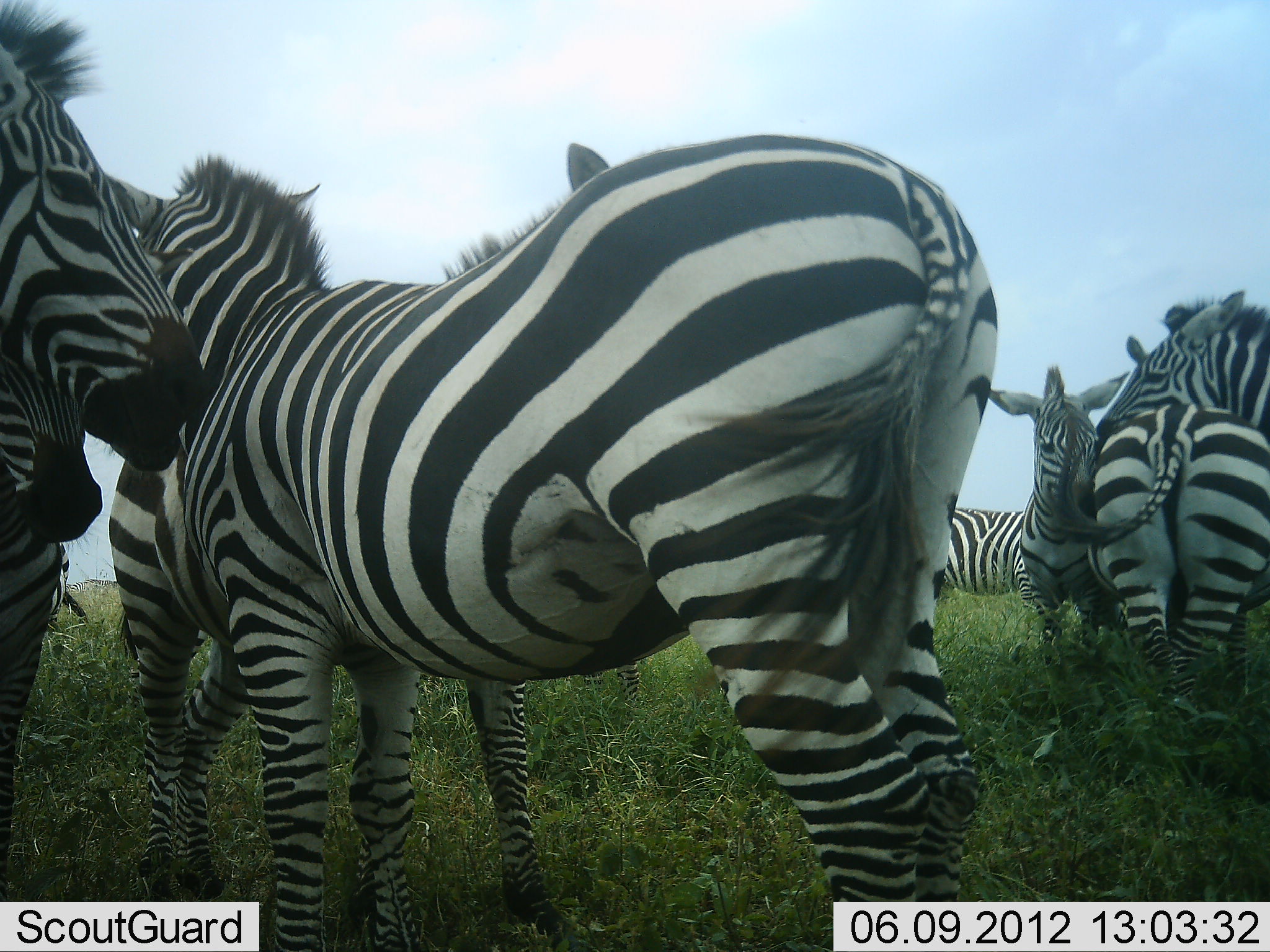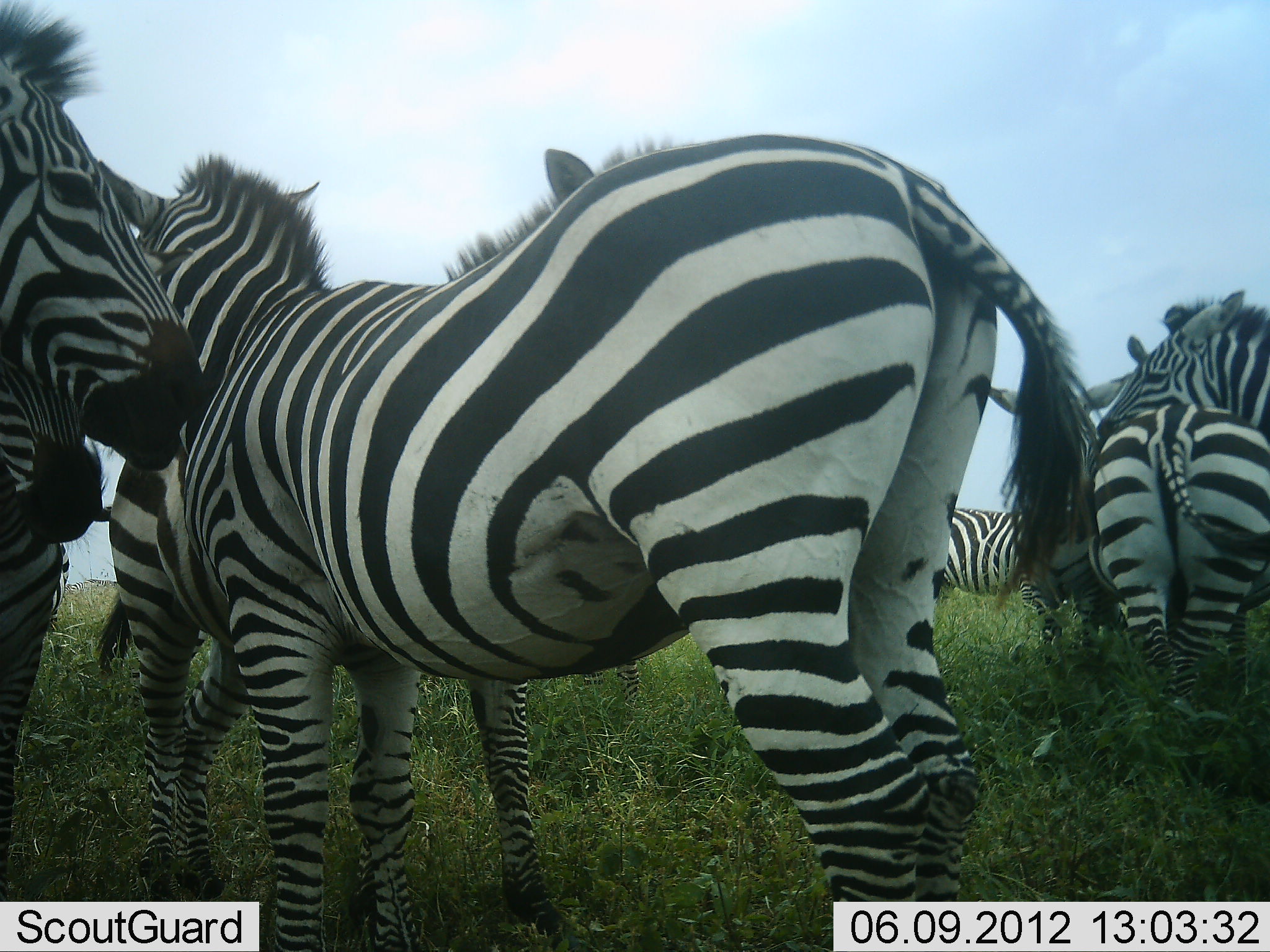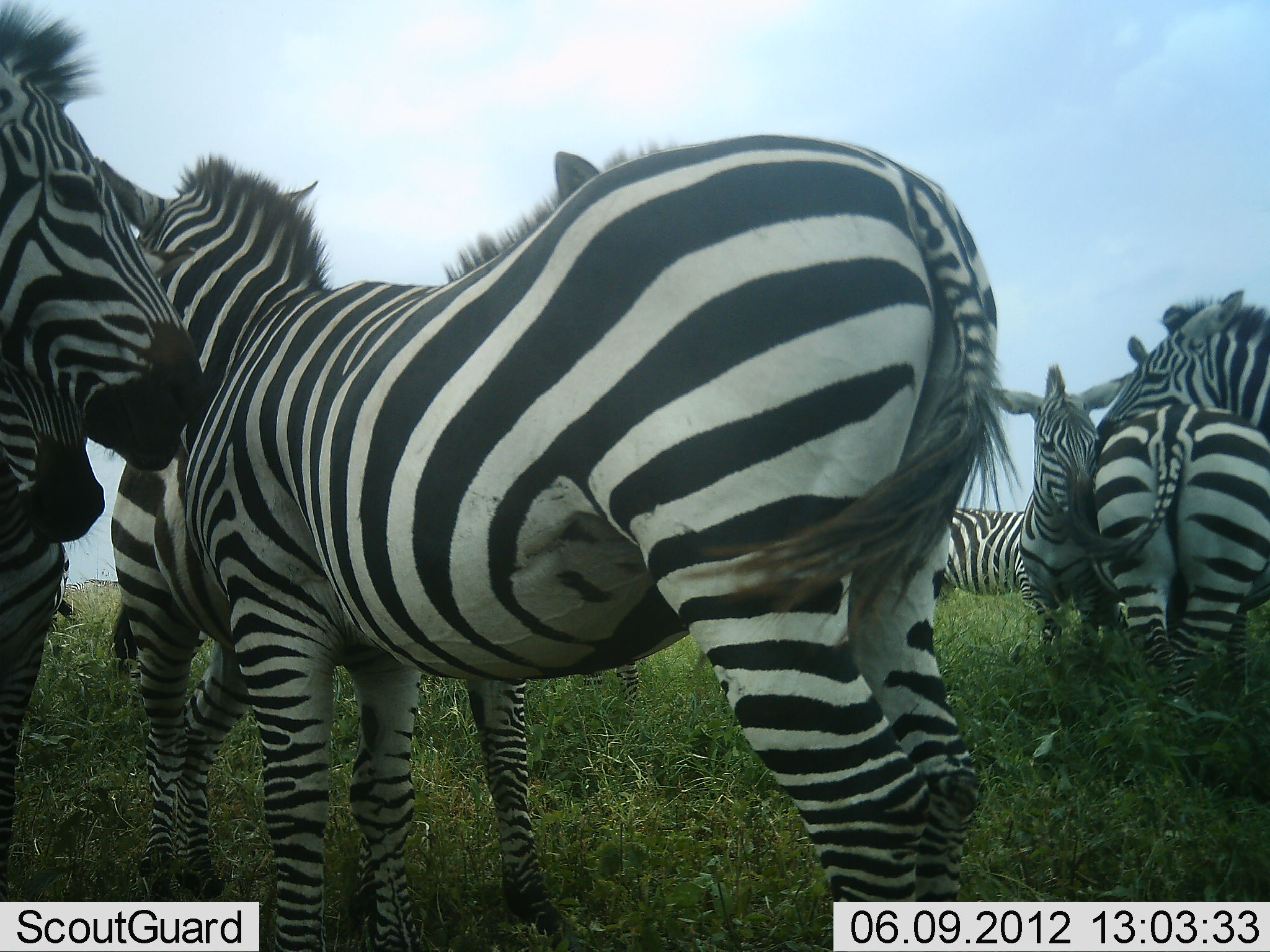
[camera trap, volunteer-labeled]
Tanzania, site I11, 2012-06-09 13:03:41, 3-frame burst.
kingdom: Animalia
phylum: Chordata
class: Mammalia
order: Perissodactyla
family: Equidae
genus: Equus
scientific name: Equus quagga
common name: plains zebra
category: zebra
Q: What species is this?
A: Zebra (plains zebra) (Equus quagga).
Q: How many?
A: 8.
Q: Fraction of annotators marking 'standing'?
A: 80%.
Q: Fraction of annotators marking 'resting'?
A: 10%.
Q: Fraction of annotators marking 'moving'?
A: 0%.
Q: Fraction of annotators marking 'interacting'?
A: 60%.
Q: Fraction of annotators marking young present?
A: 10%.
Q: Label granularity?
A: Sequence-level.